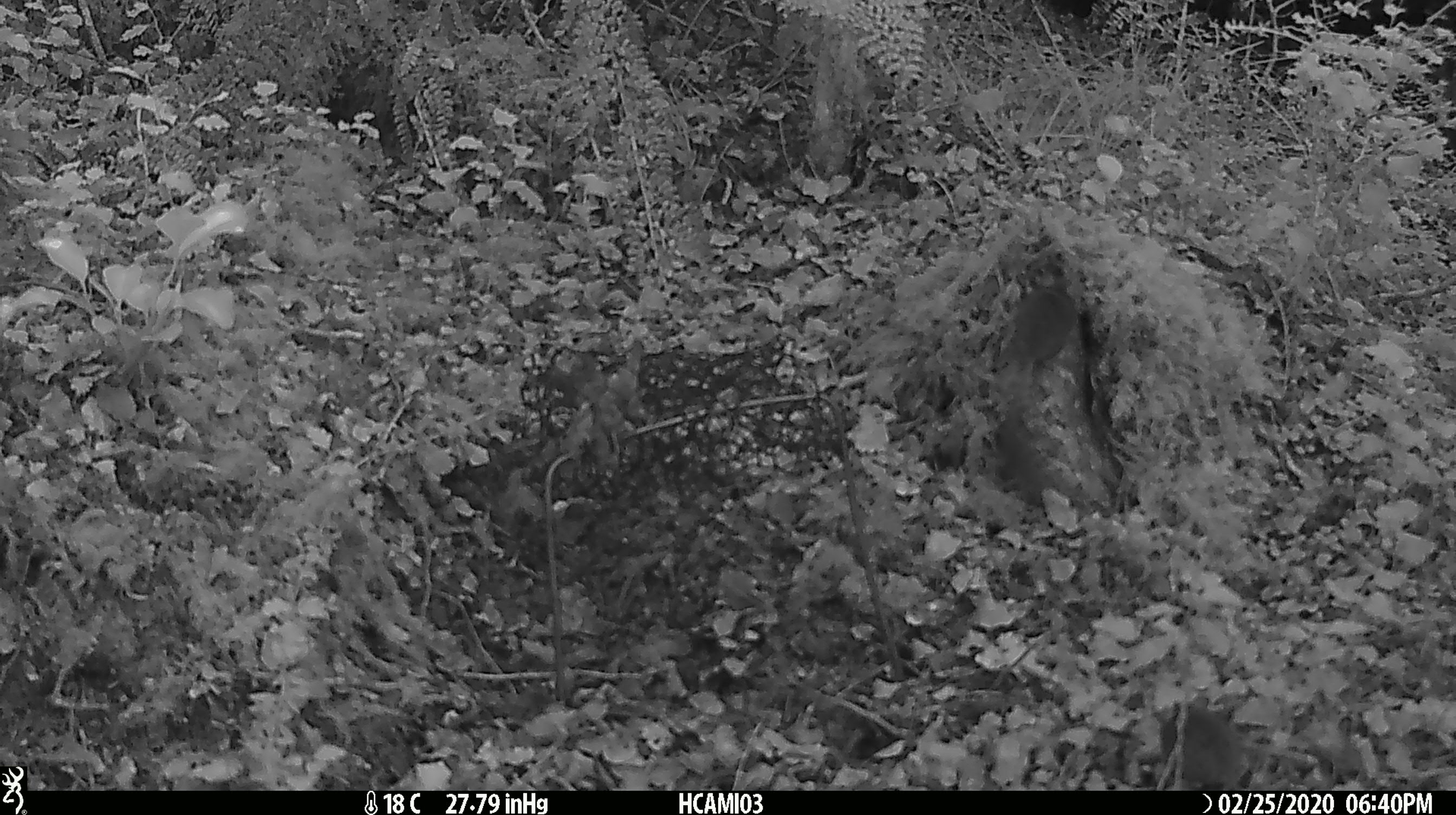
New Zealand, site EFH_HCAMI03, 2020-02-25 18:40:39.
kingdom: Animalia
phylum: Chordata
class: Mammalia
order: Rodentia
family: Muridae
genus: Mus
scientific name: Mus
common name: mouse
Mouse (Mus).